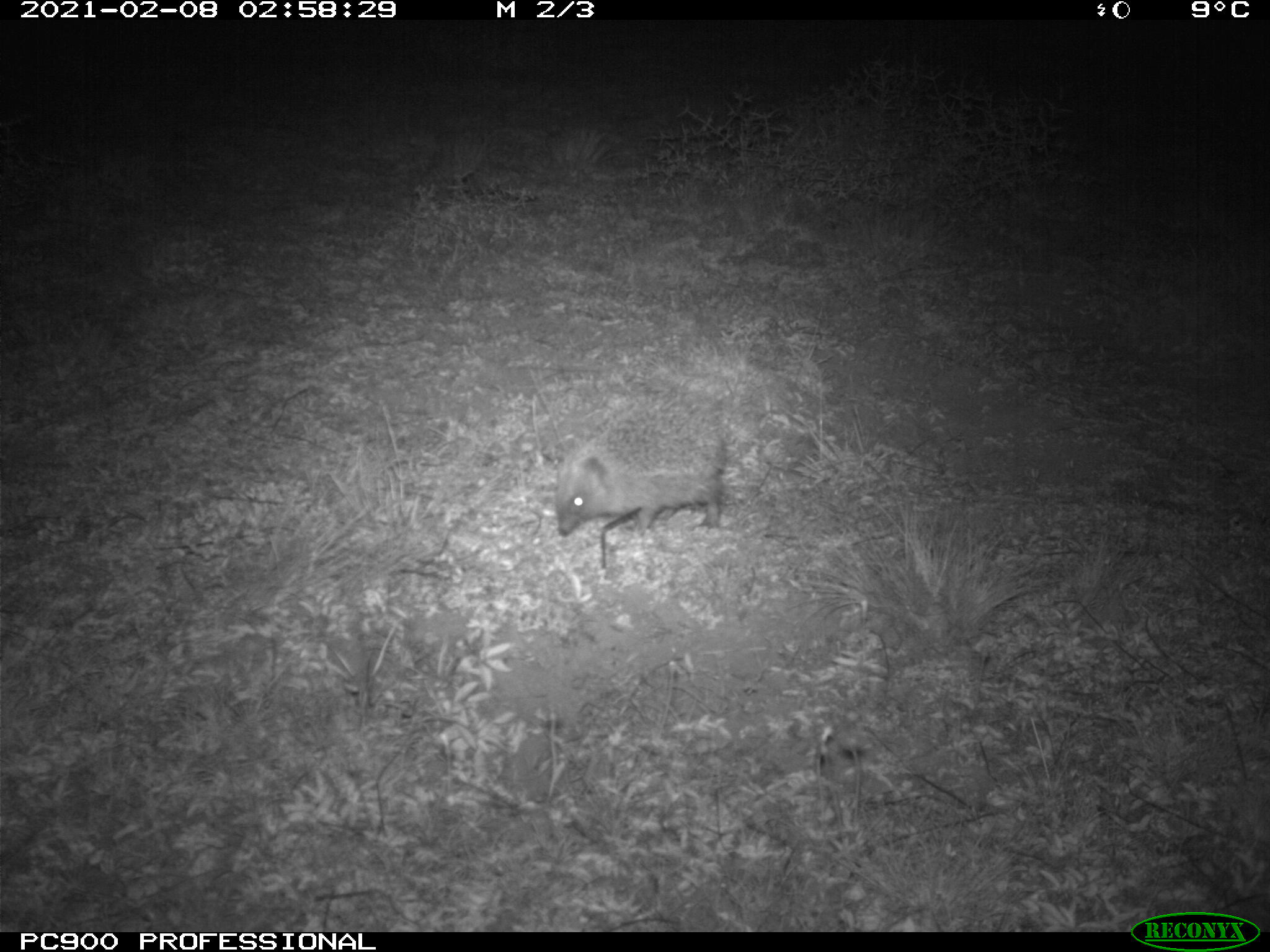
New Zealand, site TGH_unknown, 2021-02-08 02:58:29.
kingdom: Animalia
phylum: Chordata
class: Mammalia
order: Eulipotyphla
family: Erinaceidae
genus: Erinaceus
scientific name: Erinaceus europaeus europaeus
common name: european hedgehog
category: hedgehog